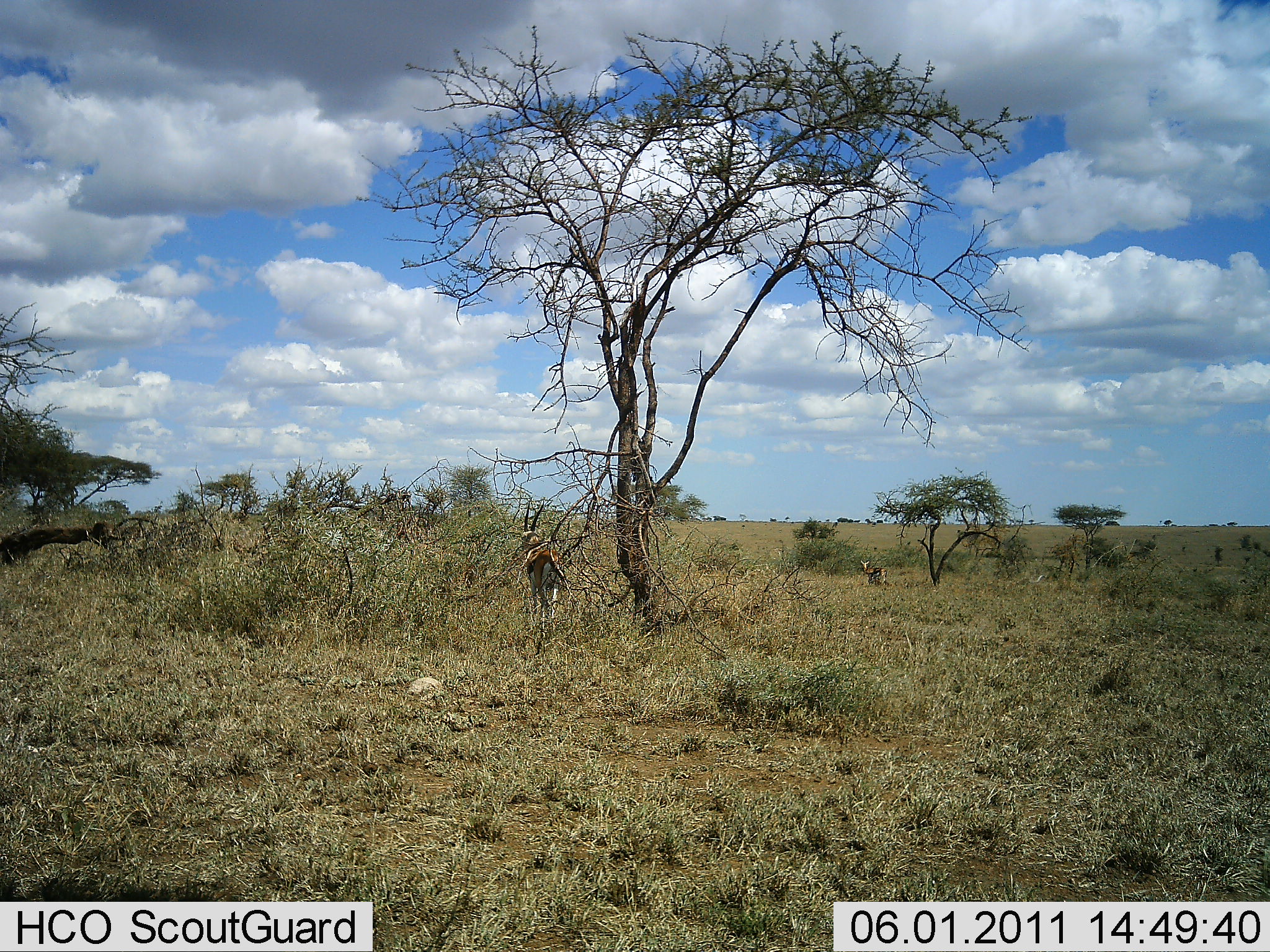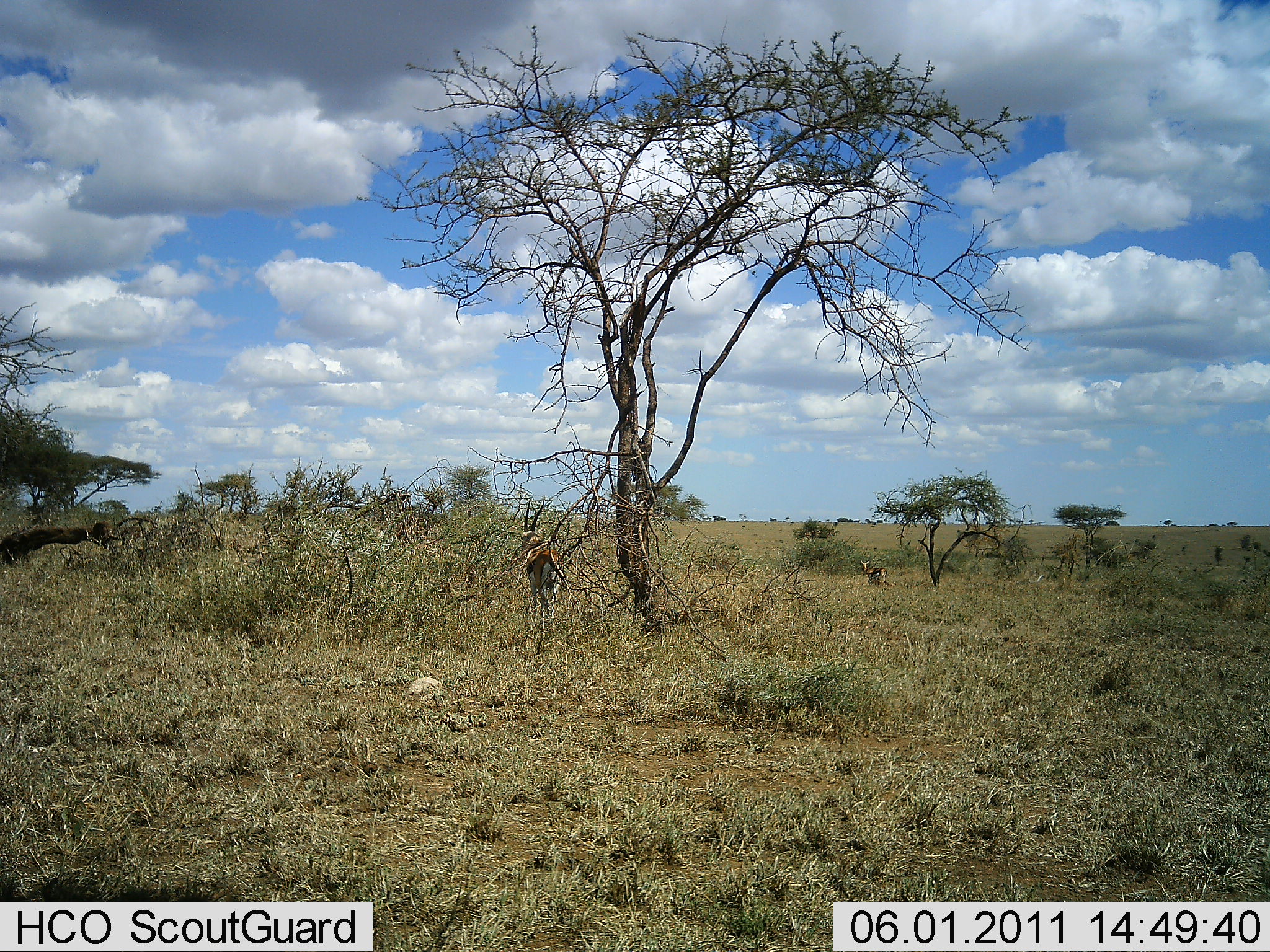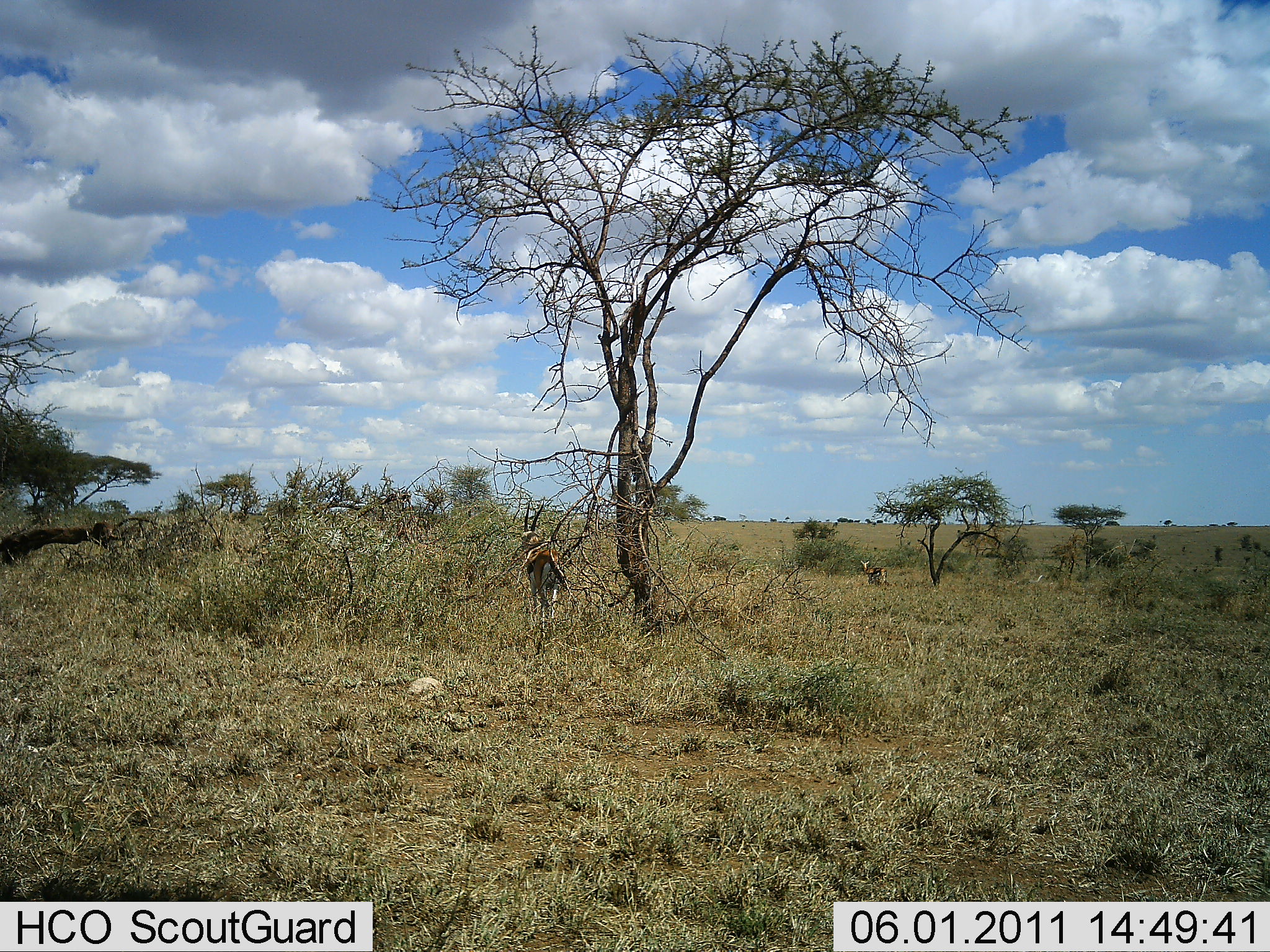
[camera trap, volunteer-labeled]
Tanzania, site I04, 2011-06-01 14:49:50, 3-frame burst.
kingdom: Animalia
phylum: Chordata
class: Mammalia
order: Artiodactyla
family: Bovidae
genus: Eudorcas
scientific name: Eudorcas thomsonii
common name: thomson's gazelle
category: gazellethomsons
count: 2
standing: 91%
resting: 9%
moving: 9%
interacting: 0%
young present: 0%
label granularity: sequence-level